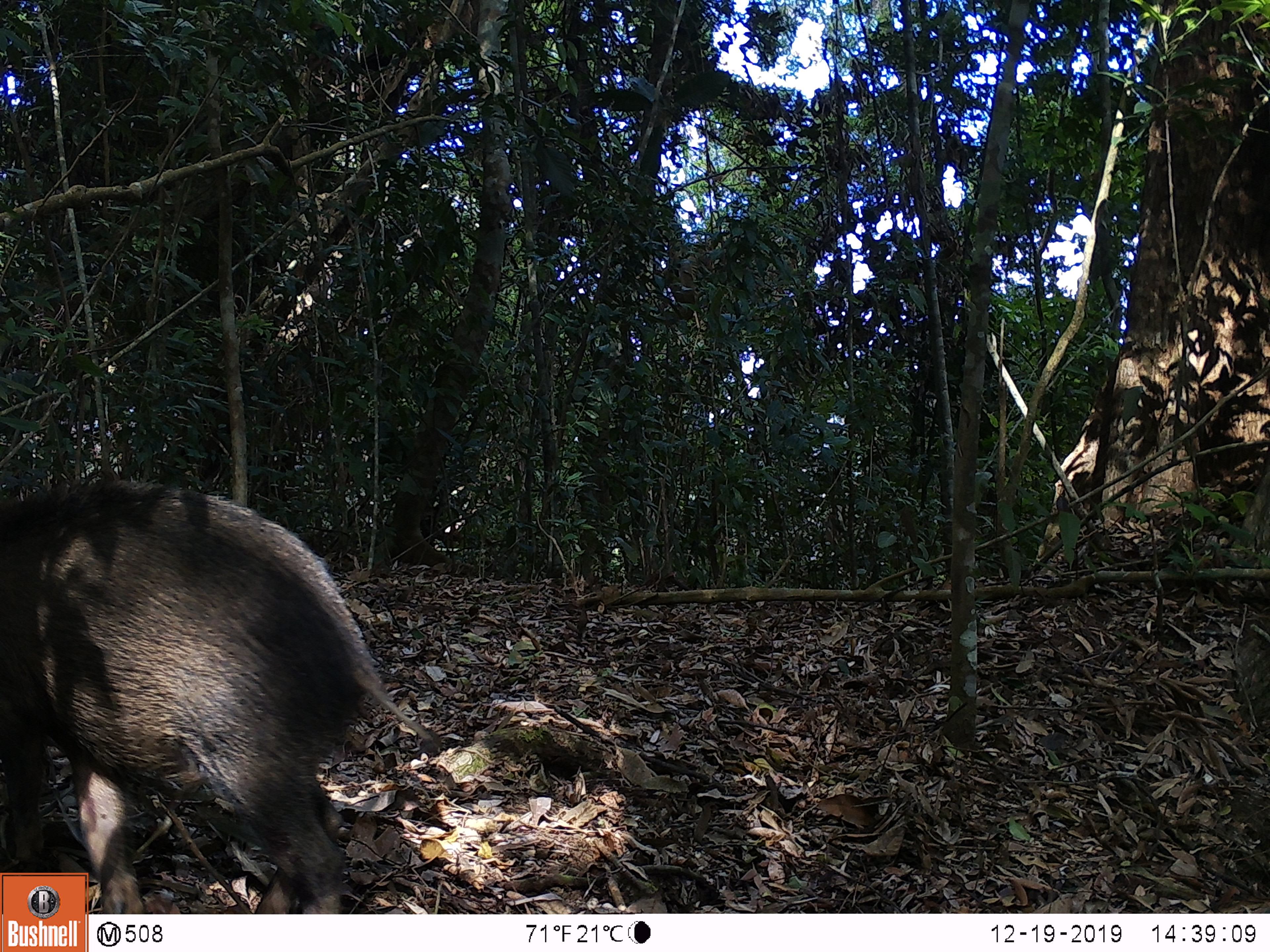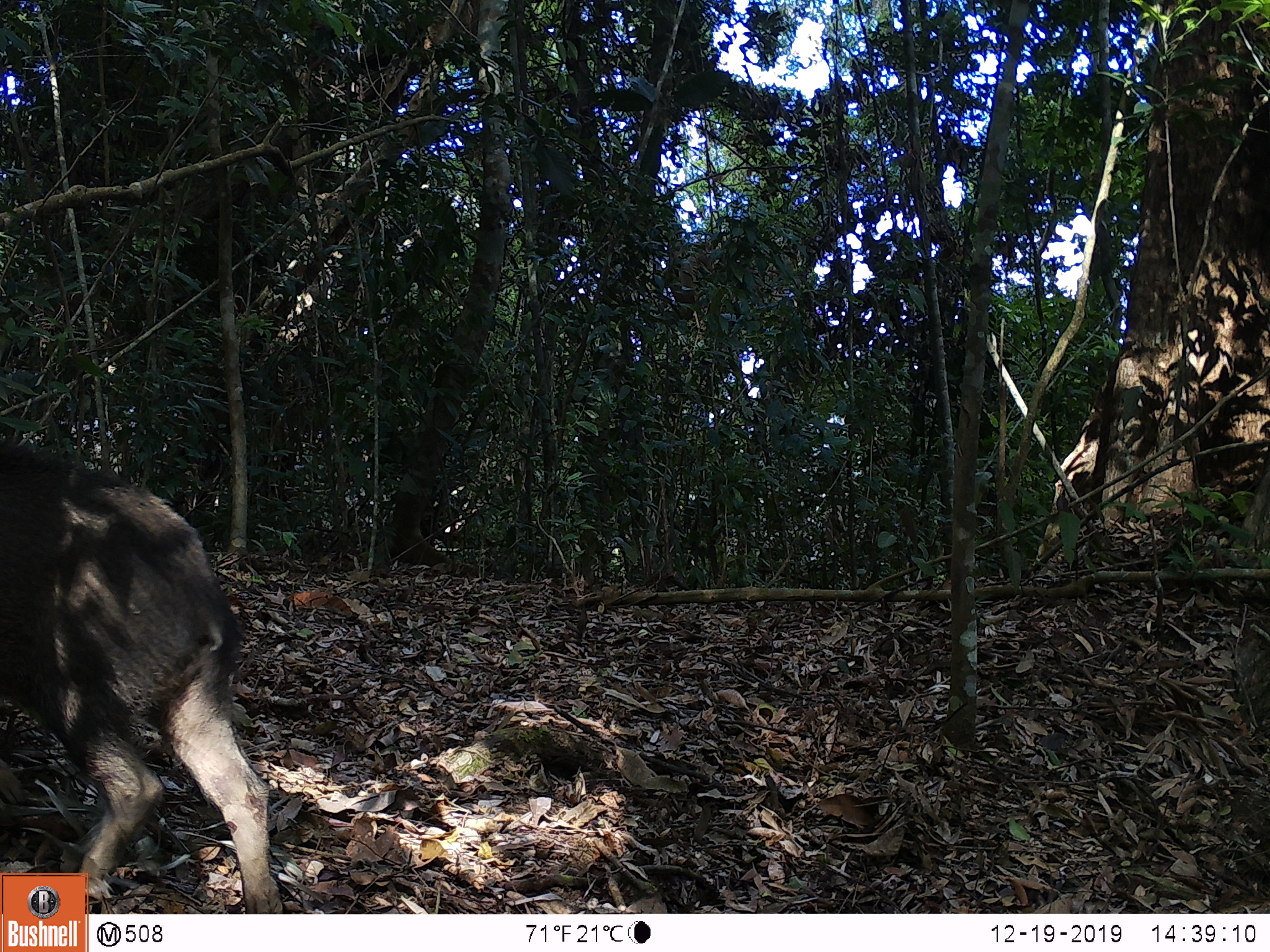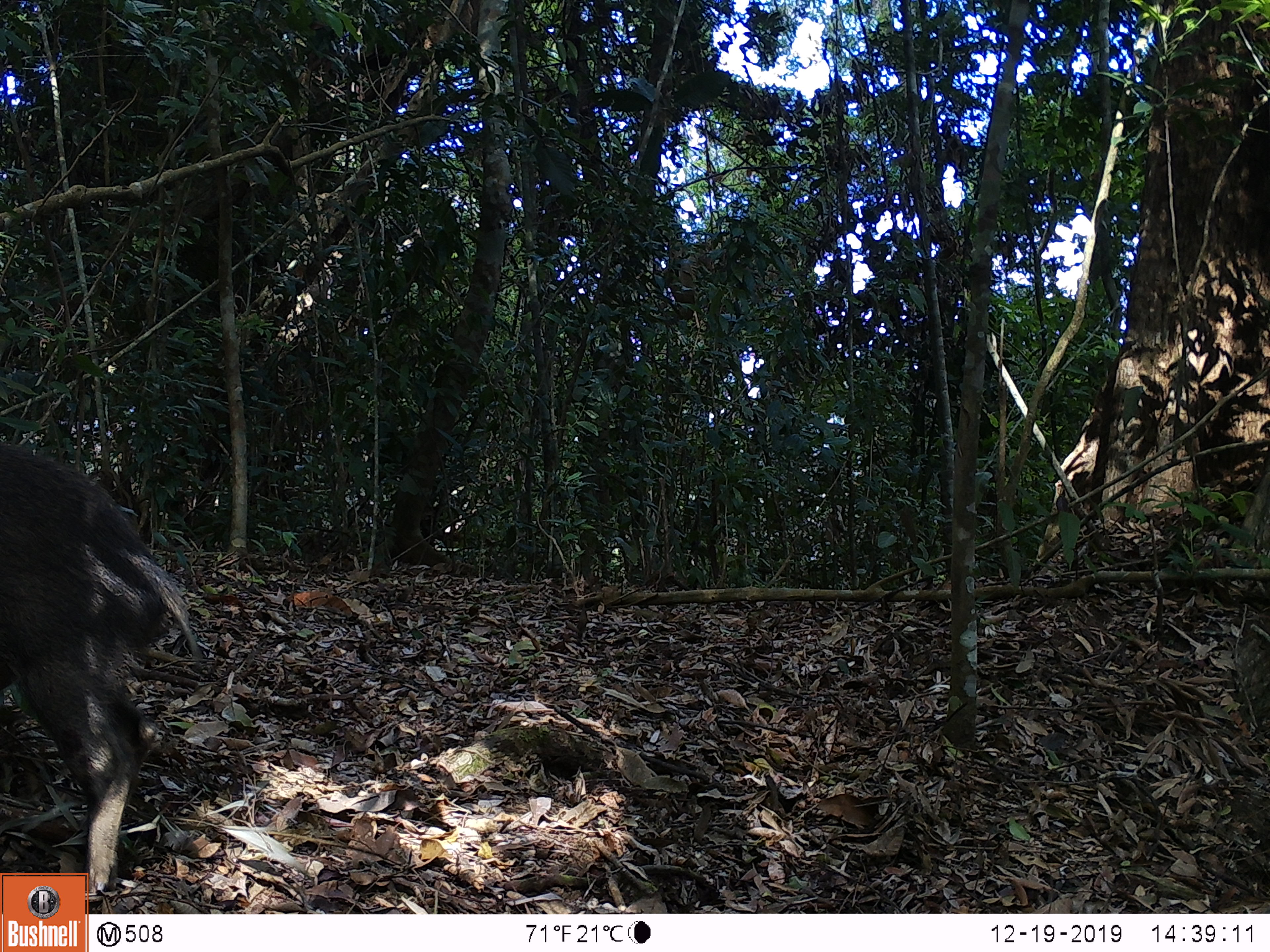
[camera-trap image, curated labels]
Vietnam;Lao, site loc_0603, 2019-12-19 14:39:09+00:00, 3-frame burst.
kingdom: Animalia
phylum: Chordata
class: Mammalia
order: Artiodactyla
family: Suidae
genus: Sus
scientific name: Sus scrofa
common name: eurasian wild pig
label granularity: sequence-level